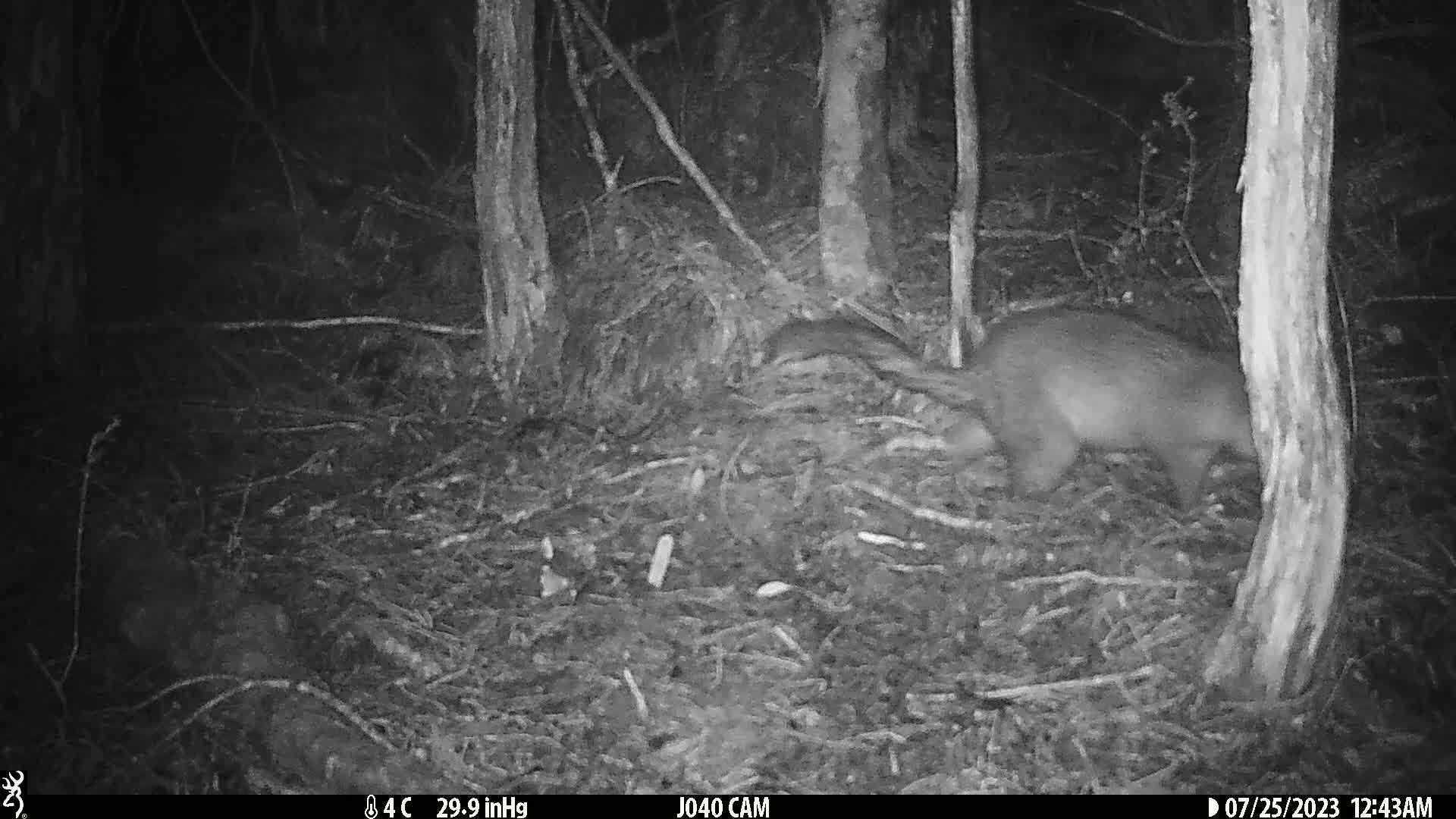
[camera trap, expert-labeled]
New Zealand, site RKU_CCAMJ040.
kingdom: Animalia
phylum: Chordata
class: Mammalia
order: Diprotodontia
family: Phalangeridae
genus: Trichosurus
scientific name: Trichosurus vulpecula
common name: common brushtail possum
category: possum